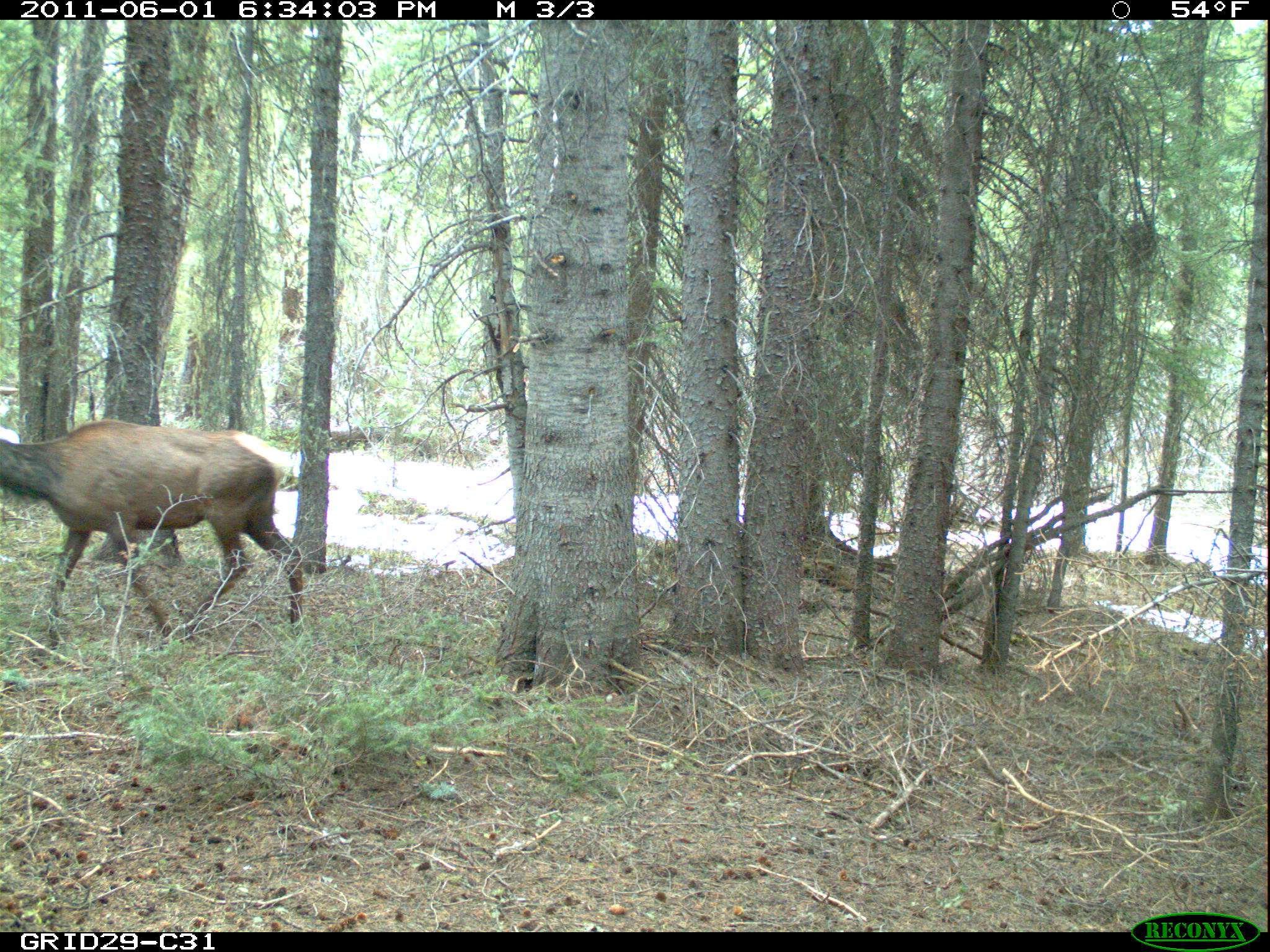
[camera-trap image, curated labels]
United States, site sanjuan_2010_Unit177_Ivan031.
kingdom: Animalia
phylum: Chordata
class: Mammalia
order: Artiodactyla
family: Cervidae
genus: Cervus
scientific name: Cervus elaphus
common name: red deer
Cervus elaphus (red deer).